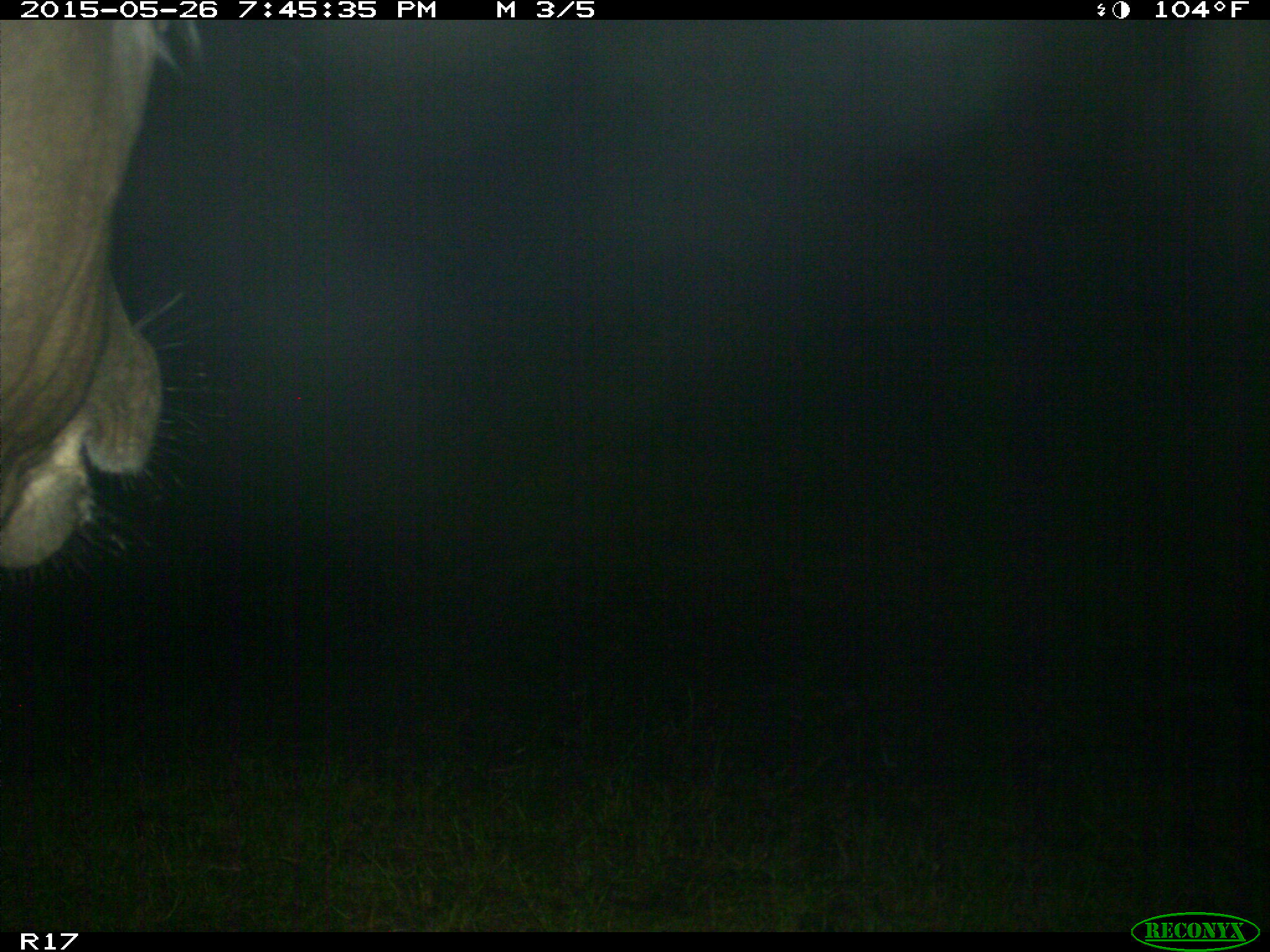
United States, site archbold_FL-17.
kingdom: Animalia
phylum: Chordata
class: Mammalia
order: Artiodactyla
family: Bovidae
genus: Bos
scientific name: Bos taurus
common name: domestic cow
Bos taurus (domestic cow).